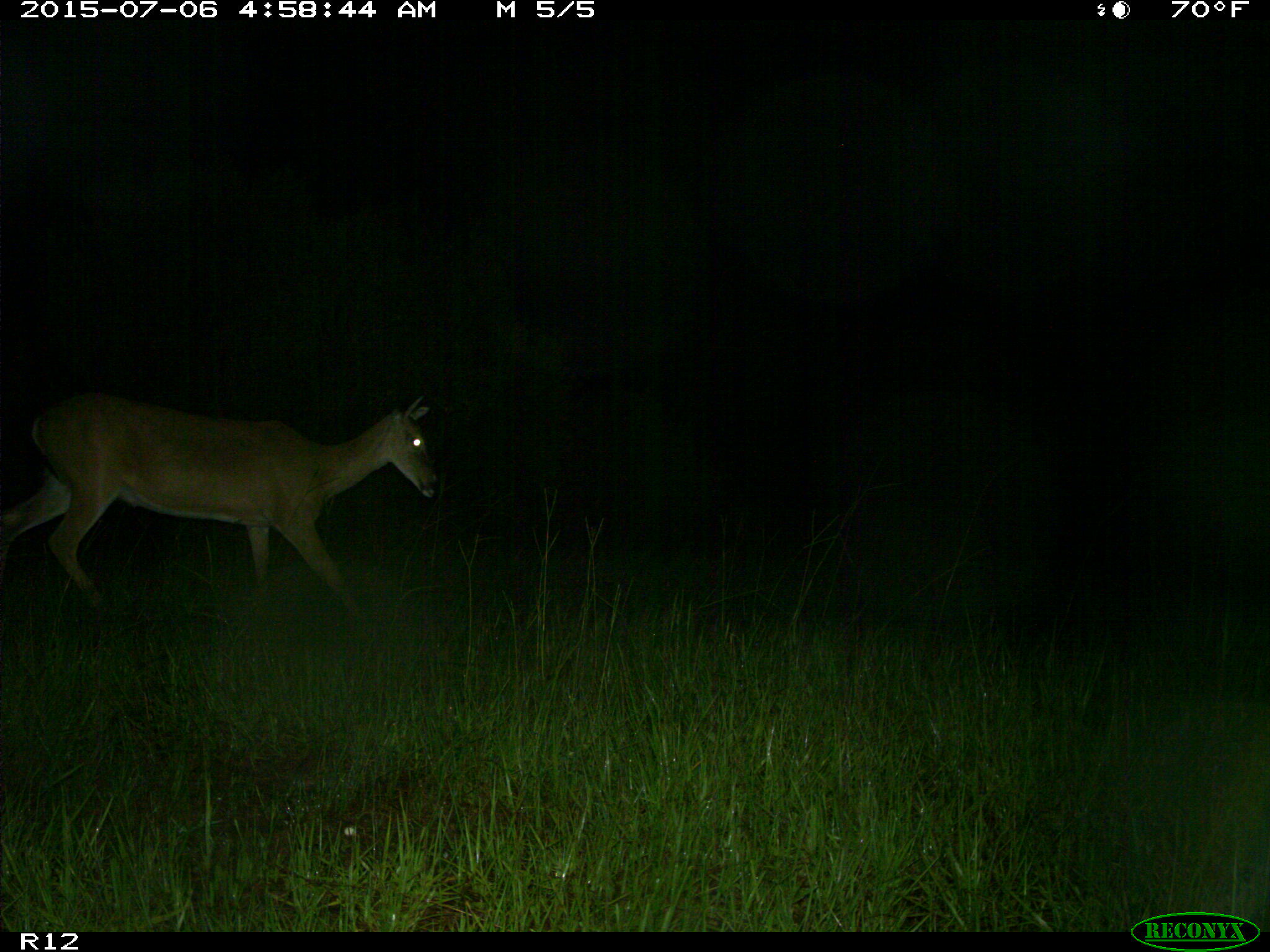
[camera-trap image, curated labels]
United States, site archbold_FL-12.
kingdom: Animalia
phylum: Chordata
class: Mammalia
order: Artiodactyla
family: Cervidae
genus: Odocoileus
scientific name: Odocoileus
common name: deer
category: unidentified deer